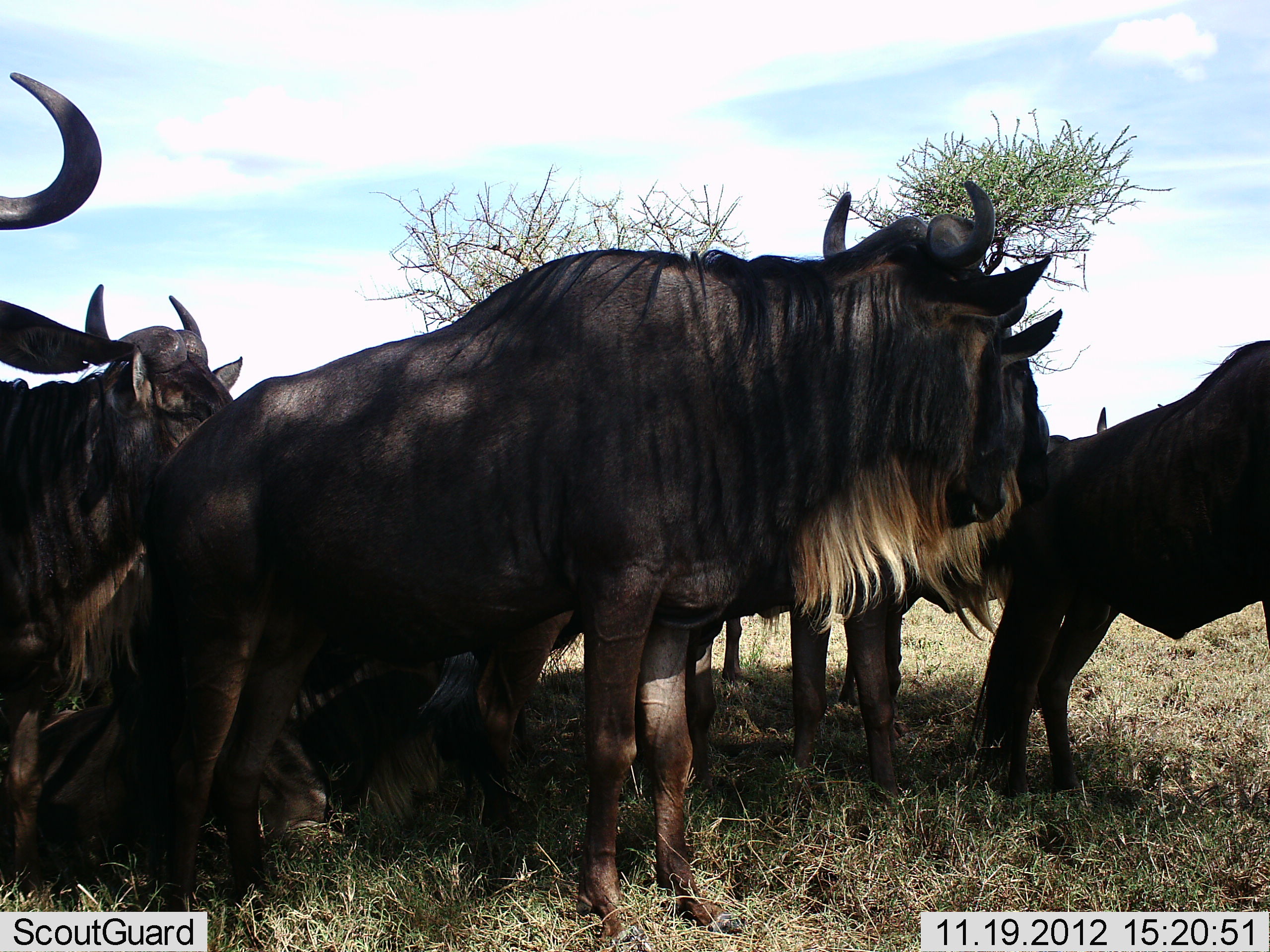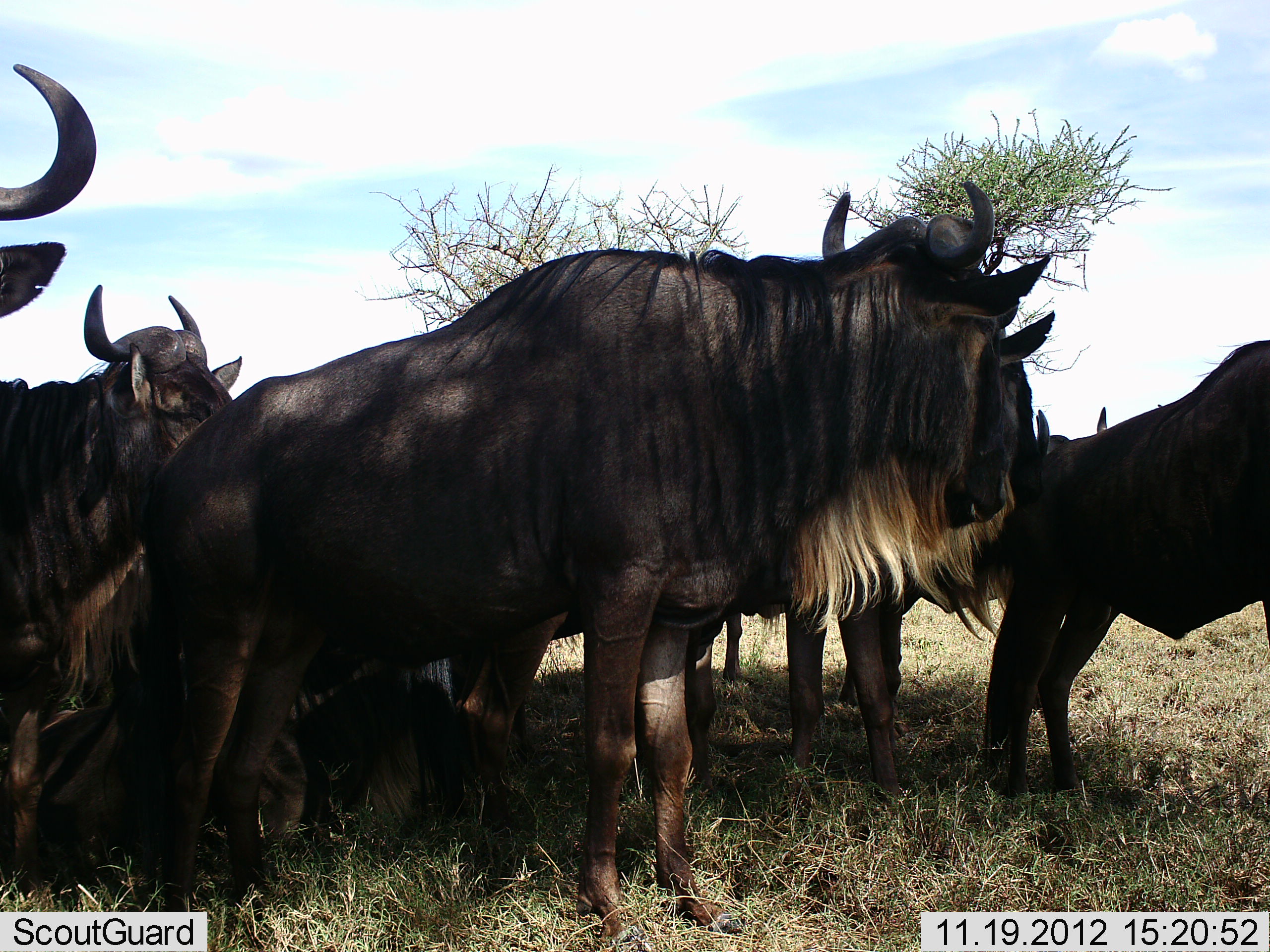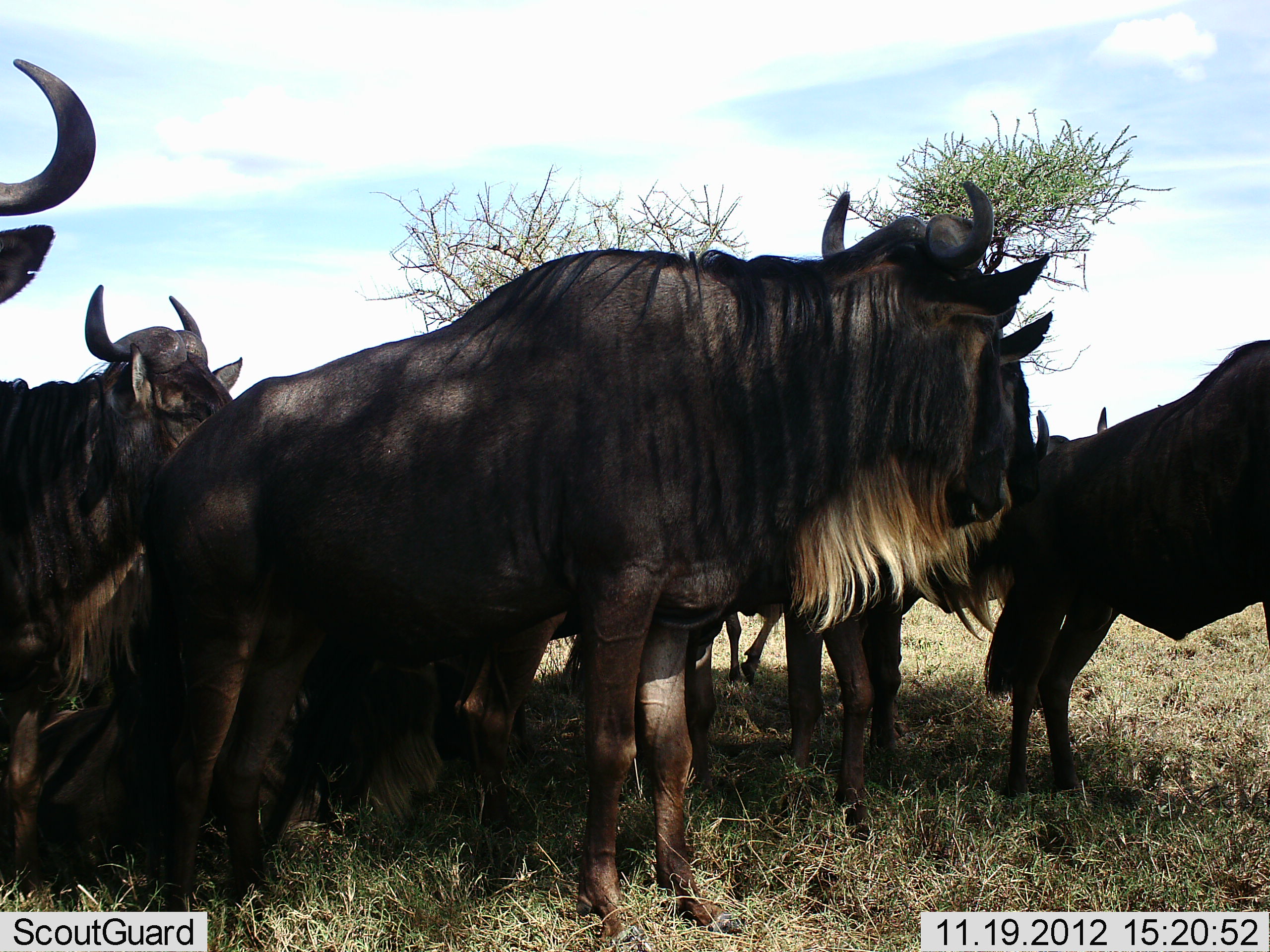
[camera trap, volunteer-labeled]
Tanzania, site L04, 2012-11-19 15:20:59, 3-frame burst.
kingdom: Animalia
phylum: Chordata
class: Mammalia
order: Artiodactyla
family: Bovidae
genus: Connochaetes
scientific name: Connochaetes taurinus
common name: blue wildebeest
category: wildebeest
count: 8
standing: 80%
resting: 70%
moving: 0%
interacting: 0%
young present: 0%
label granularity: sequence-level